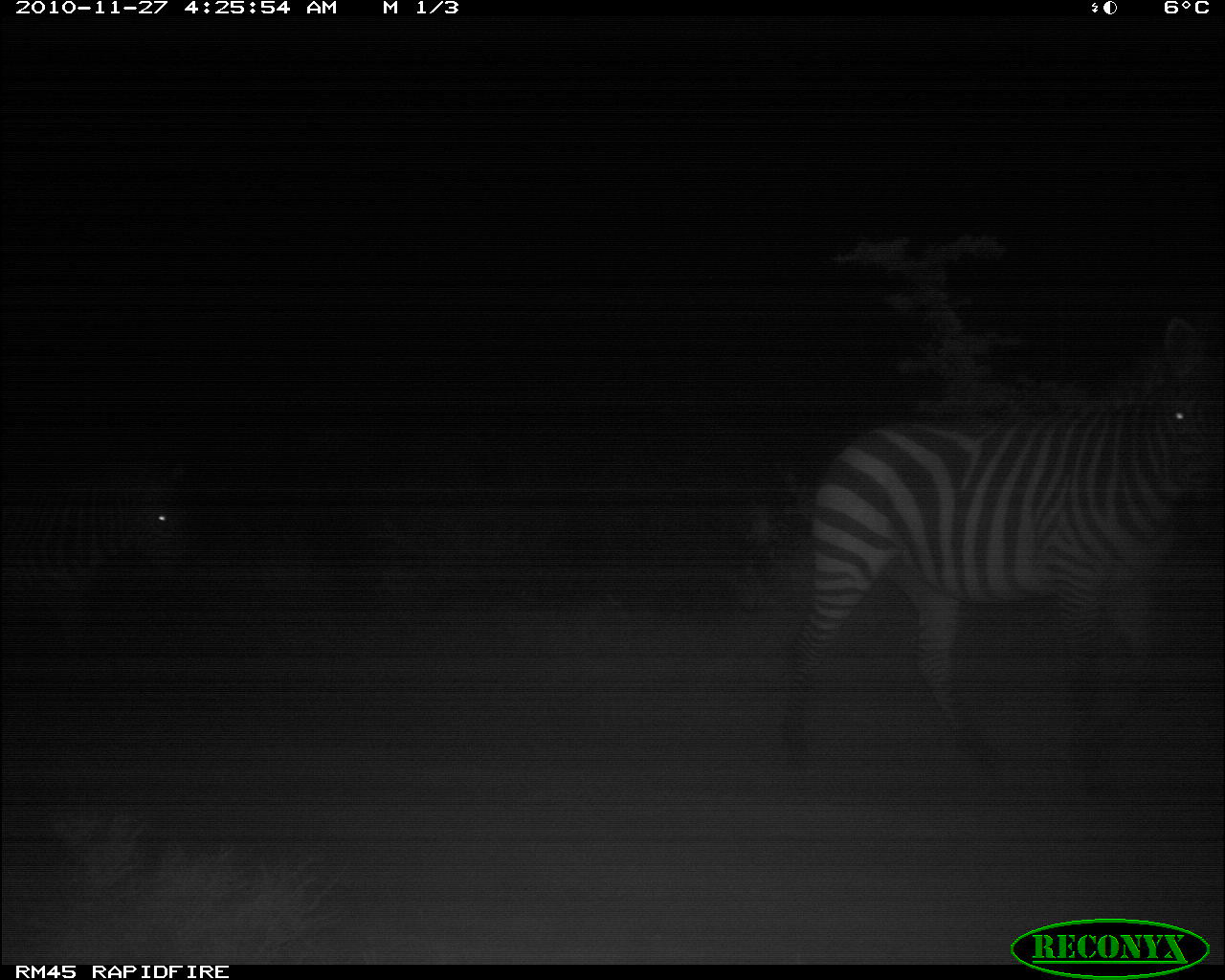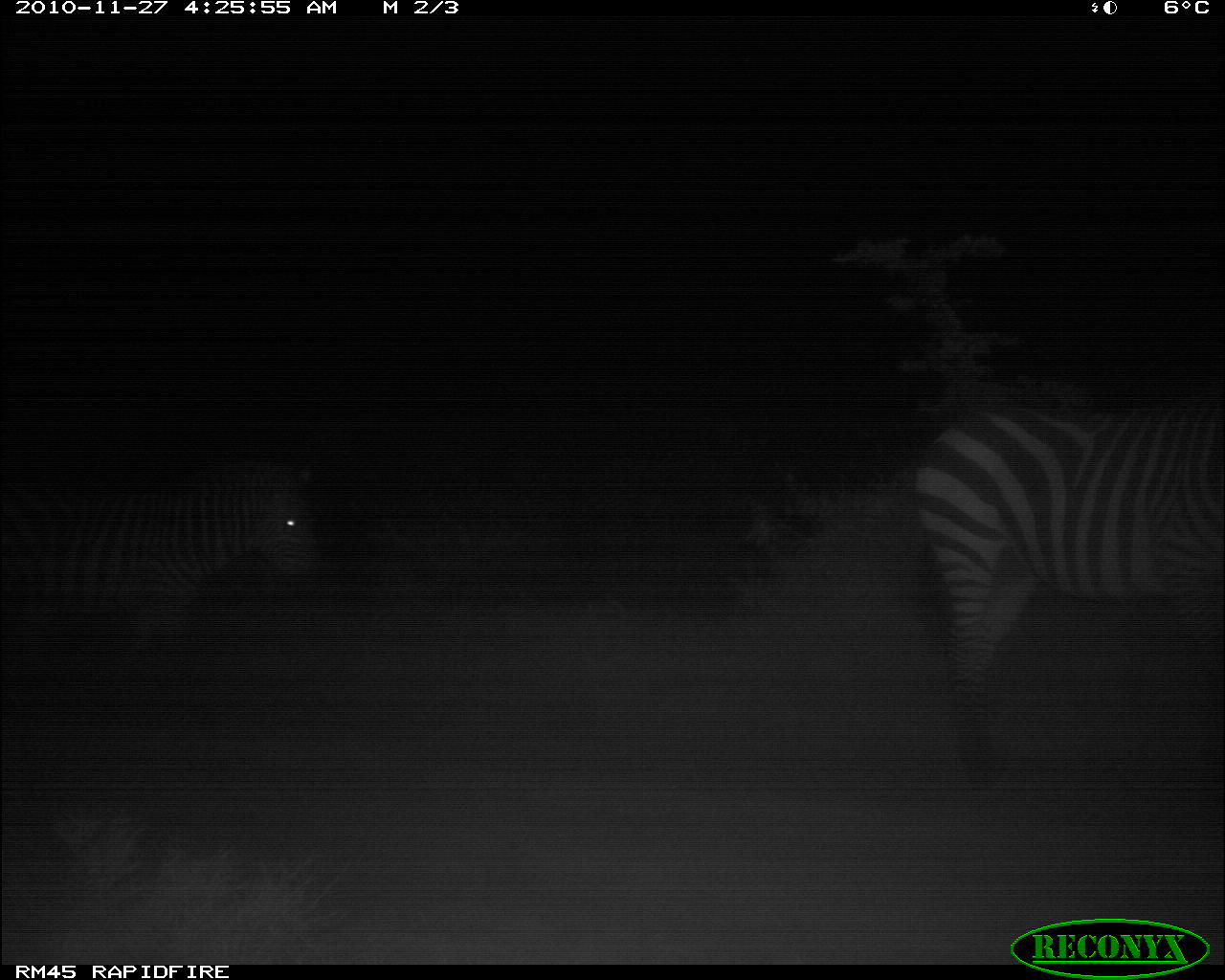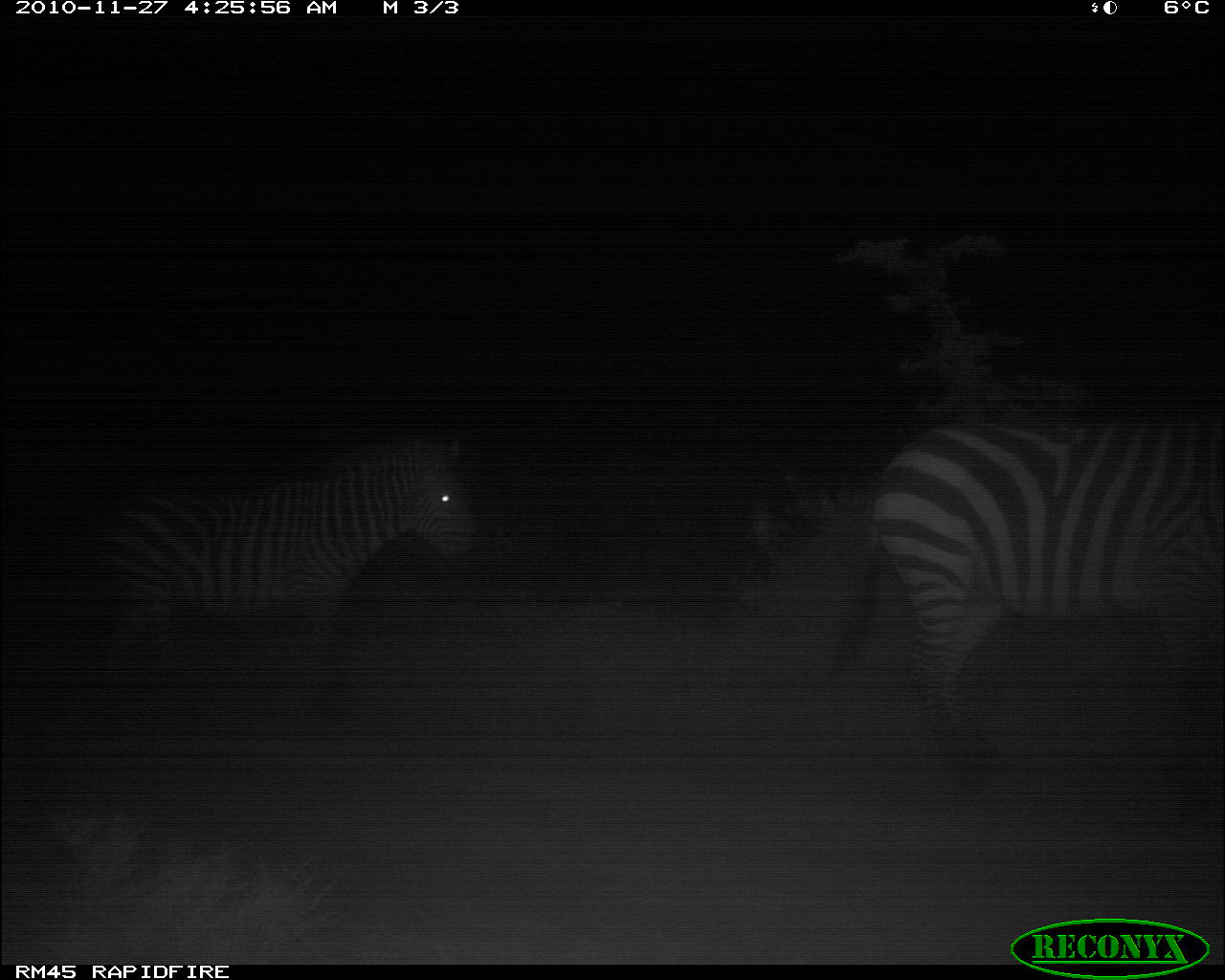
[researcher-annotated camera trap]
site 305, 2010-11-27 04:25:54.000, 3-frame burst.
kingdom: Animalia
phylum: Chordata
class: Mammalia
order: Perissodactyla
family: Equidae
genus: Equus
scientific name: Equus quagga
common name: plains zebra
Equus quagga (plains zebra), count 2.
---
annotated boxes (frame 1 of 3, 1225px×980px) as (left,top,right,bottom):
equus quagga: (776,309,1225,803); (3,453,198,661)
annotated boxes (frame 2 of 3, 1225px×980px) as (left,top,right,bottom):
equus quagga: (907,391,1225,796); (1,456,333,699)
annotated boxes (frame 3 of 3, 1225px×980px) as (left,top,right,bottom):
equus quagga: (823,412,1225,827); (81,431,488,737)